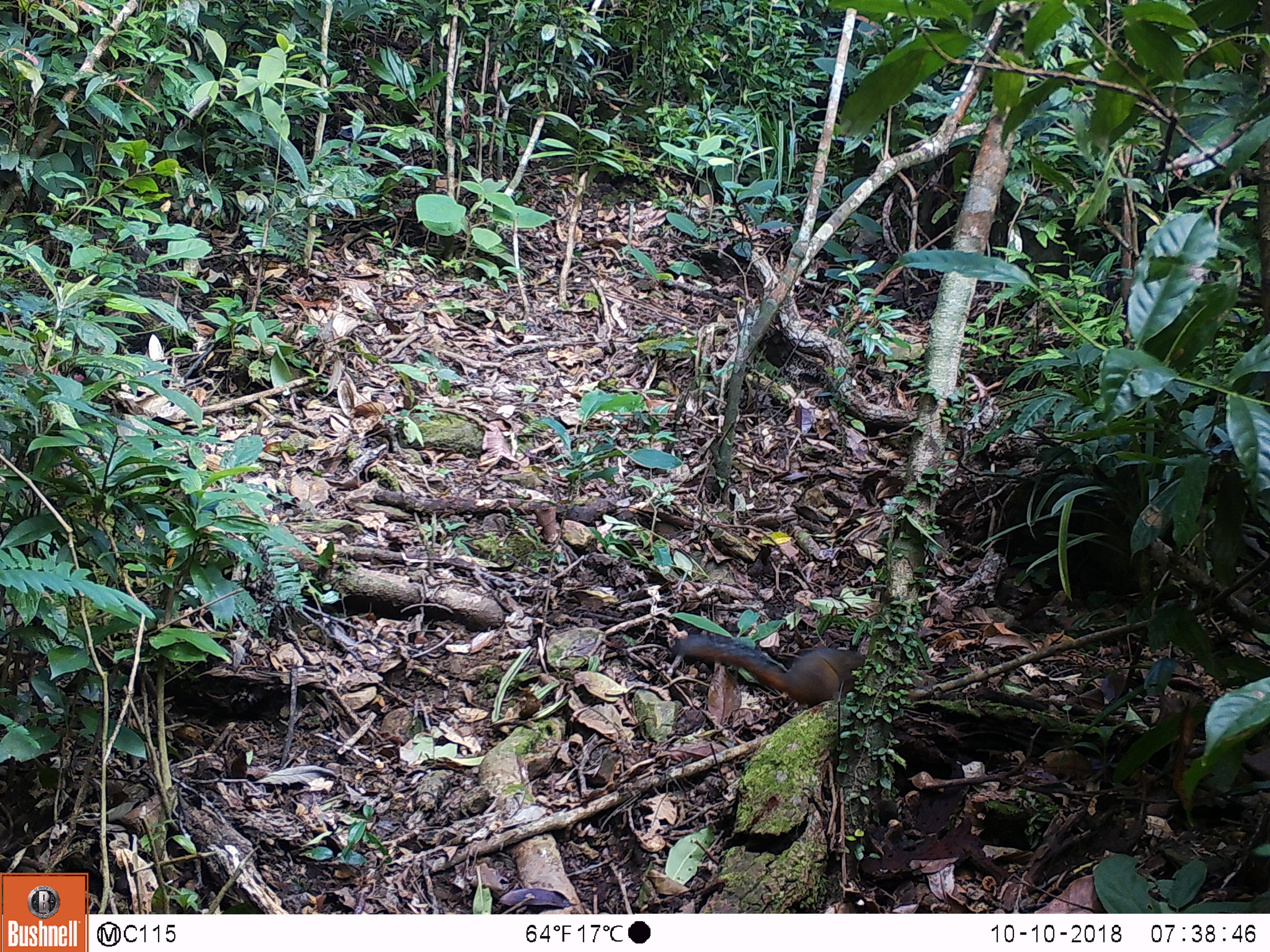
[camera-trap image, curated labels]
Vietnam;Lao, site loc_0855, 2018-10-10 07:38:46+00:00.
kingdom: Animalia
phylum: Chordata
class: Mammalia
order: Rodentia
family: Sciuridae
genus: Dremomys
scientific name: Dremomys rufigenis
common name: red-cheeked squirrel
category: red cheeked squirrel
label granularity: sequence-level